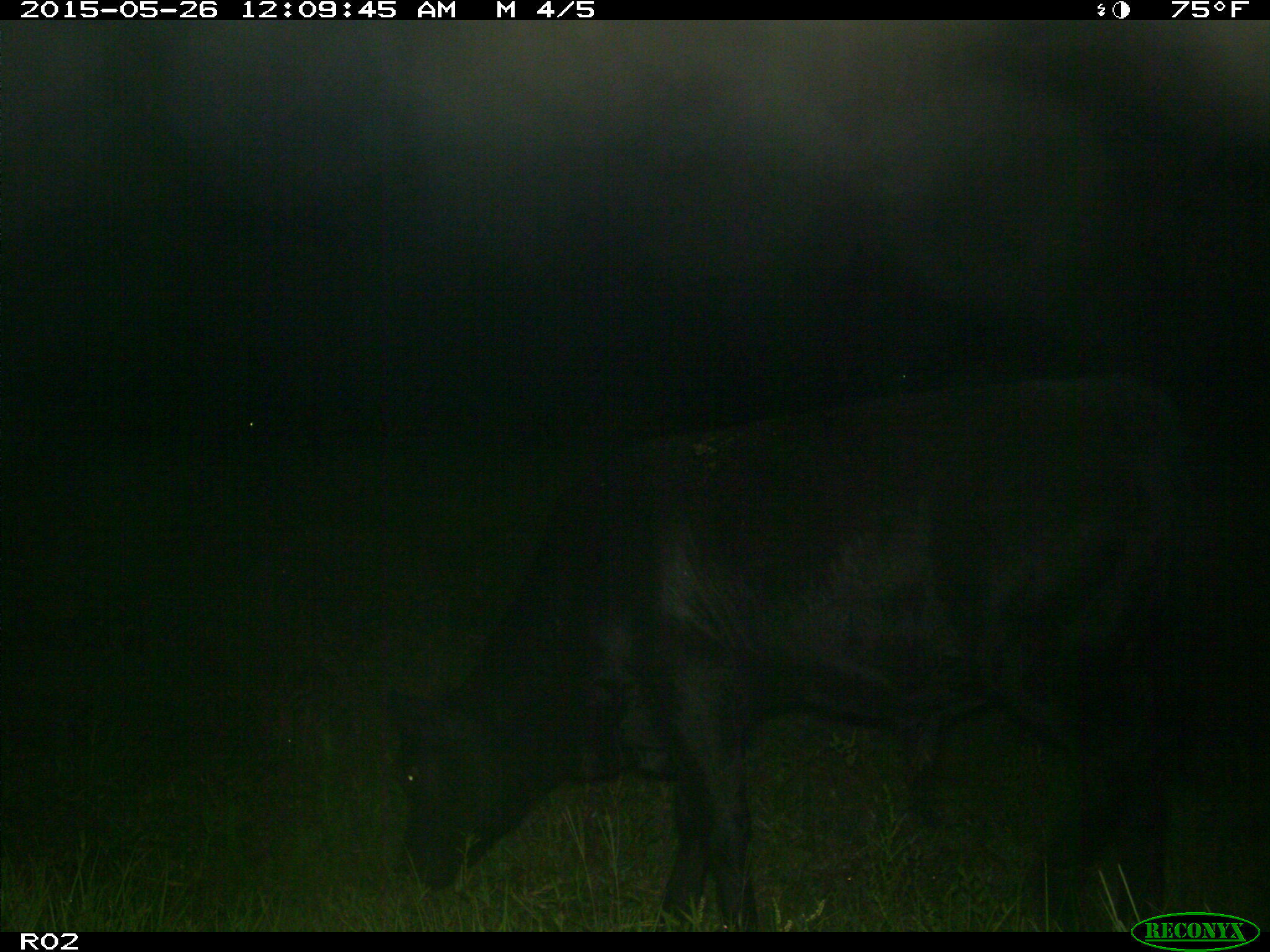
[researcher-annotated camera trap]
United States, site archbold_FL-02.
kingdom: Animalia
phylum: Chordata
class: Mammalia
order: Artiodactyla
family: Bovidae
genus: Bos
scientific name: Bos taurus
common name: domestic cow